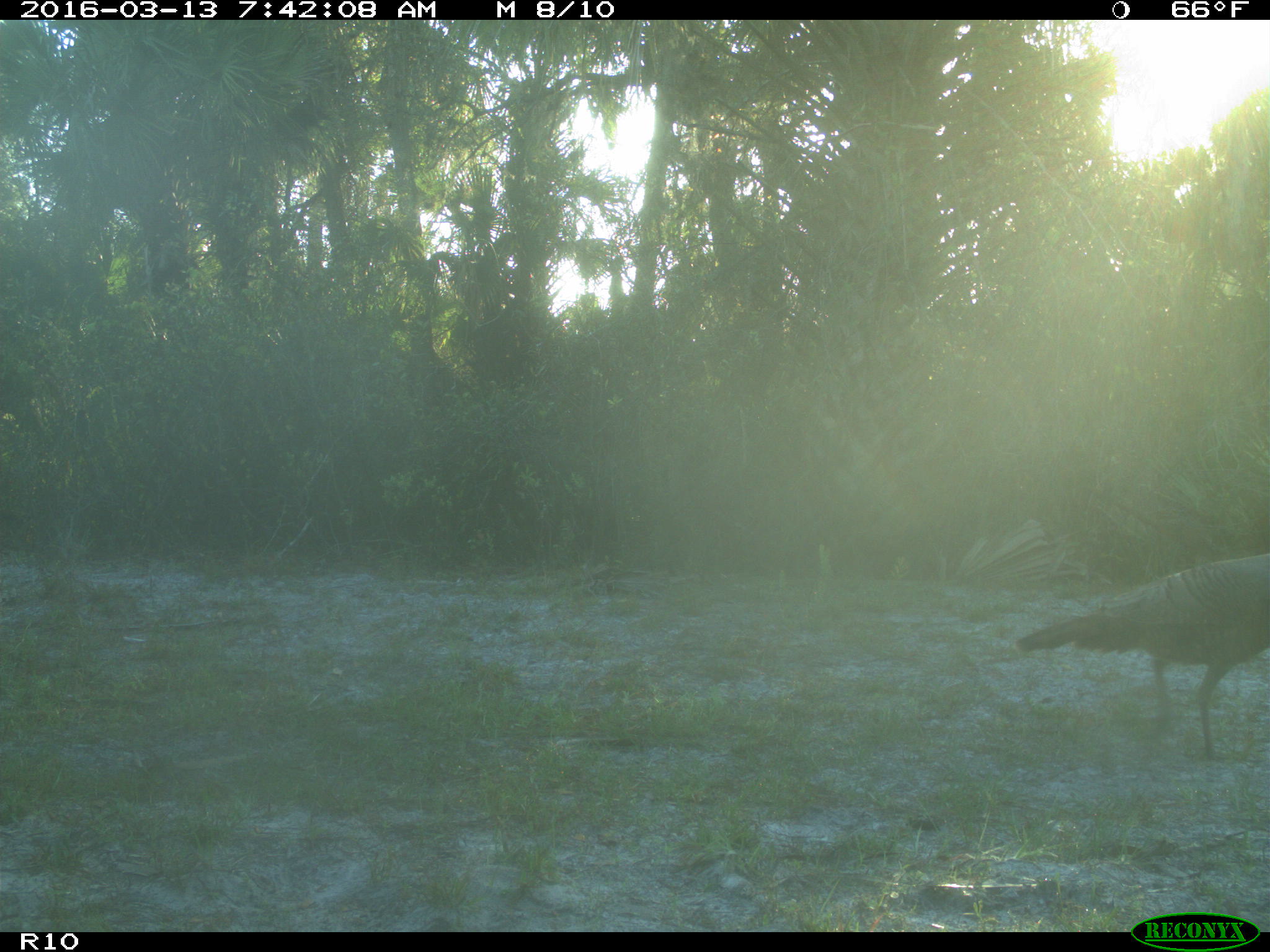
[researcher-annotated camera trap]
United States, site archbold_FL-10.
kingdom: Animalia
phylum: Chordata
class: Aves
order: Galliformes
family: Phasianidae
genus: Meleagris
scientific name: Meleagris gallopavo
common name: wild turkey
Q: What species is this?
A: Meleagris gallopavo (wild turkey).